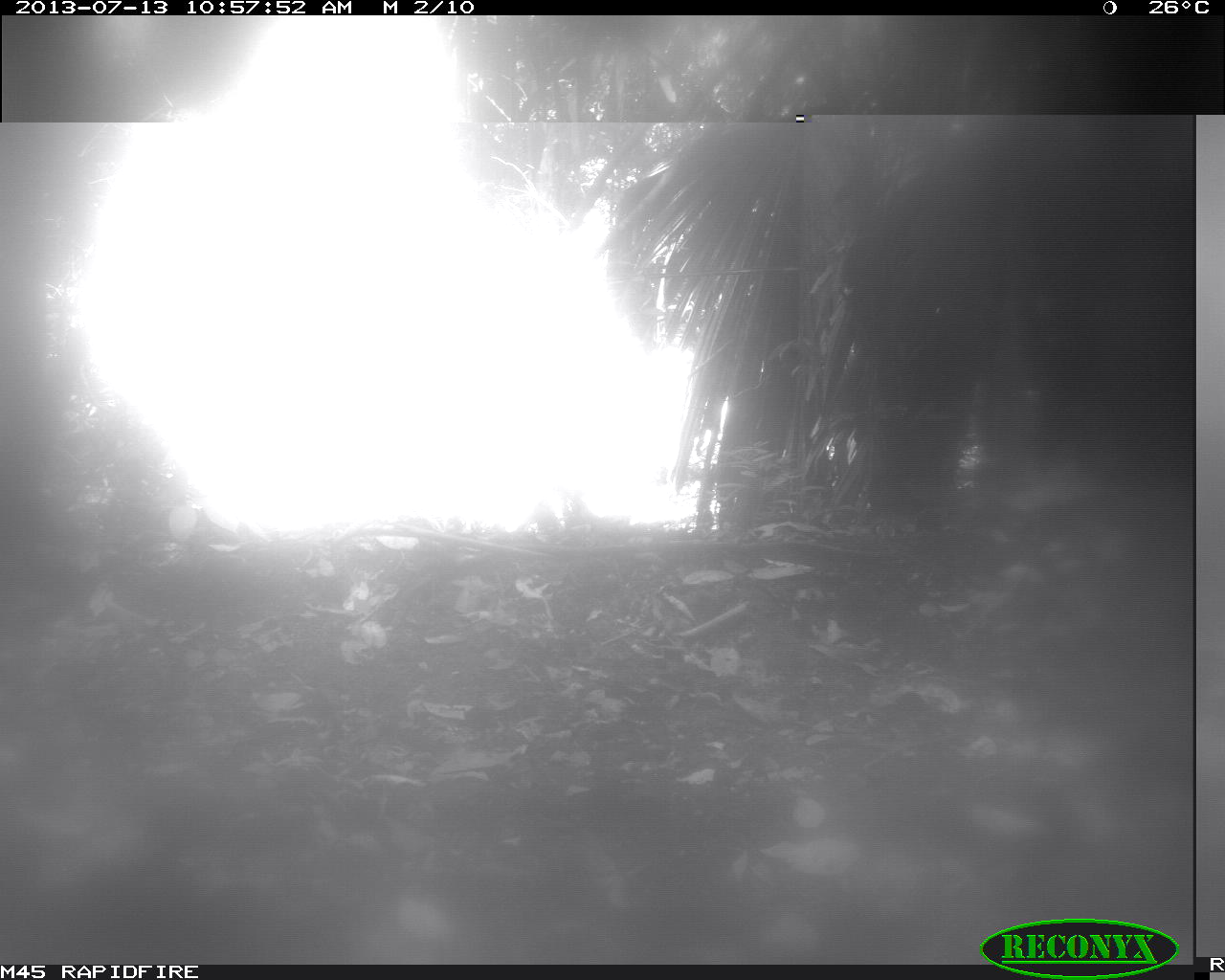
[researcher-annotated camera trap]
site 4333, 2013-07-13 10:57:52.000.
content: unidentified animal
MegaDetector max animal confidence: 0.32